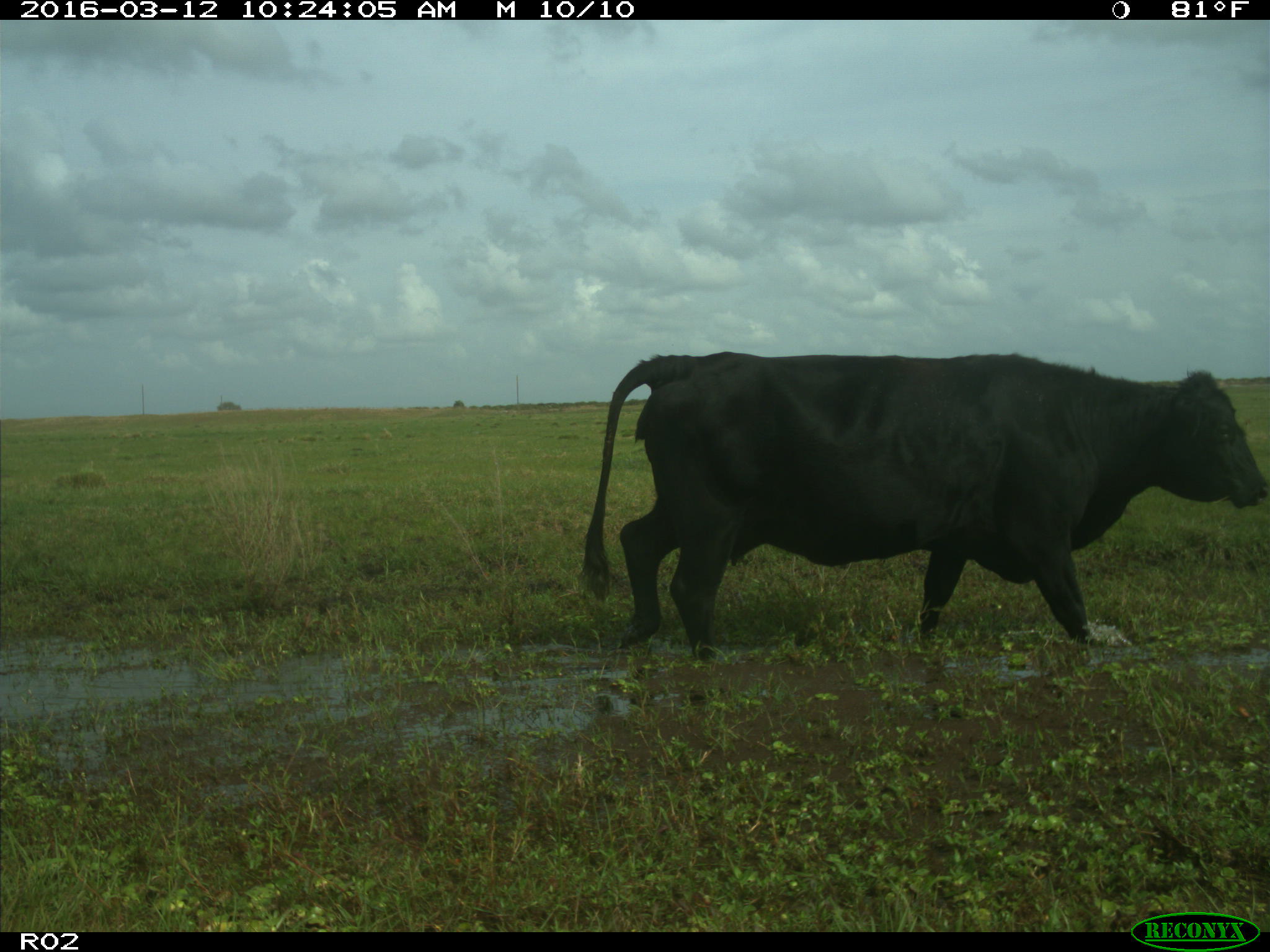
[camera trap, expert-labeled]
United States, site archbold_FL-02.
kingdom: Animalia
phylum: Chordata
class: Mammalia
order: Artiodactyla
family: Bovidae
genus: Bos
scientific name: Bos taurus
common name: domestic cow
Bos taurus (domestic cow).